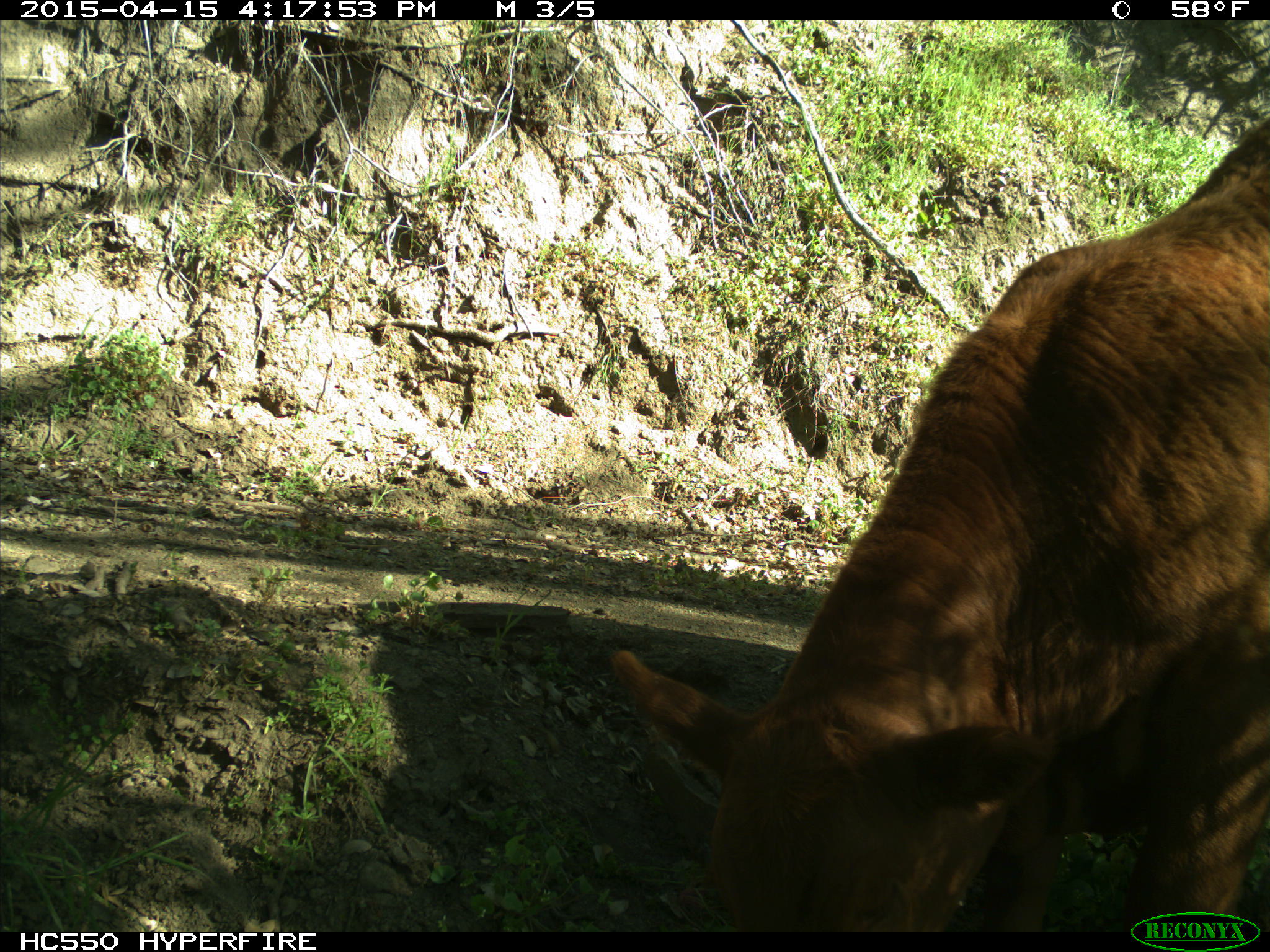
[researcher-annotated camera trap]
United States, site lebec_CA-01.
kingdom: Animalia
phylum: Chordata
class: Mammalia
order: Artiodactyla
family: Bovidae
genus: Bos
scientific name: Bos taurus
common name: domestic cow